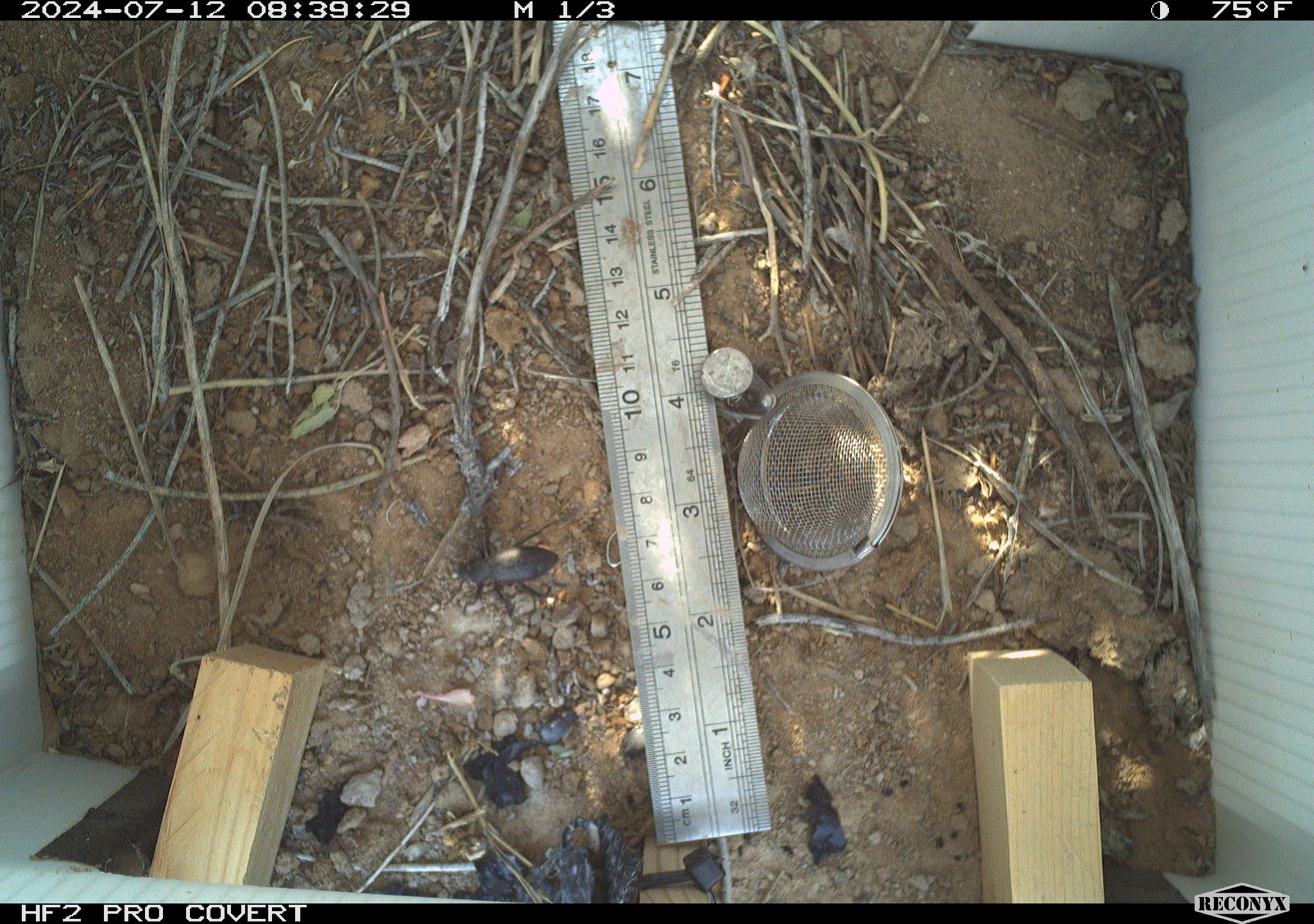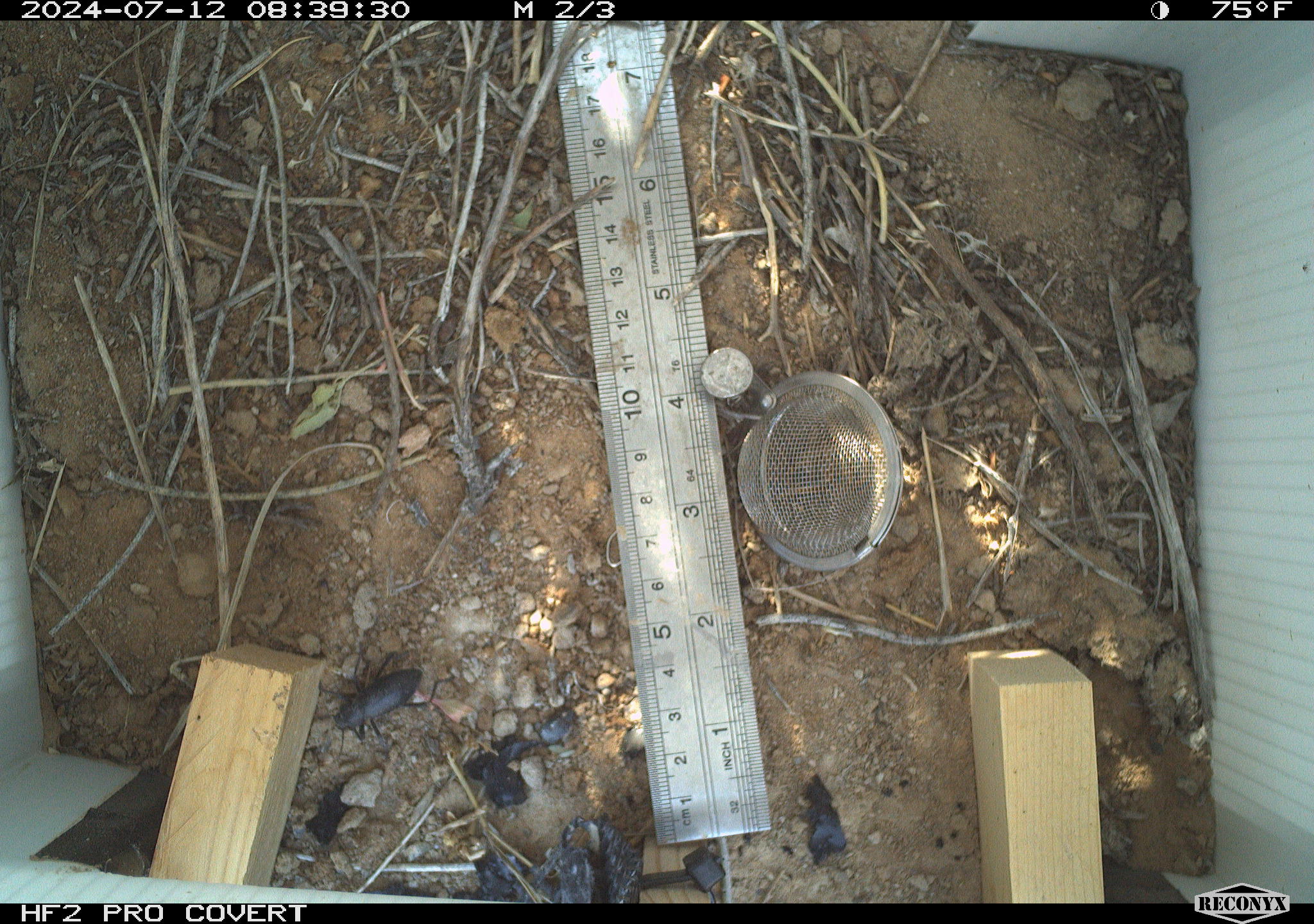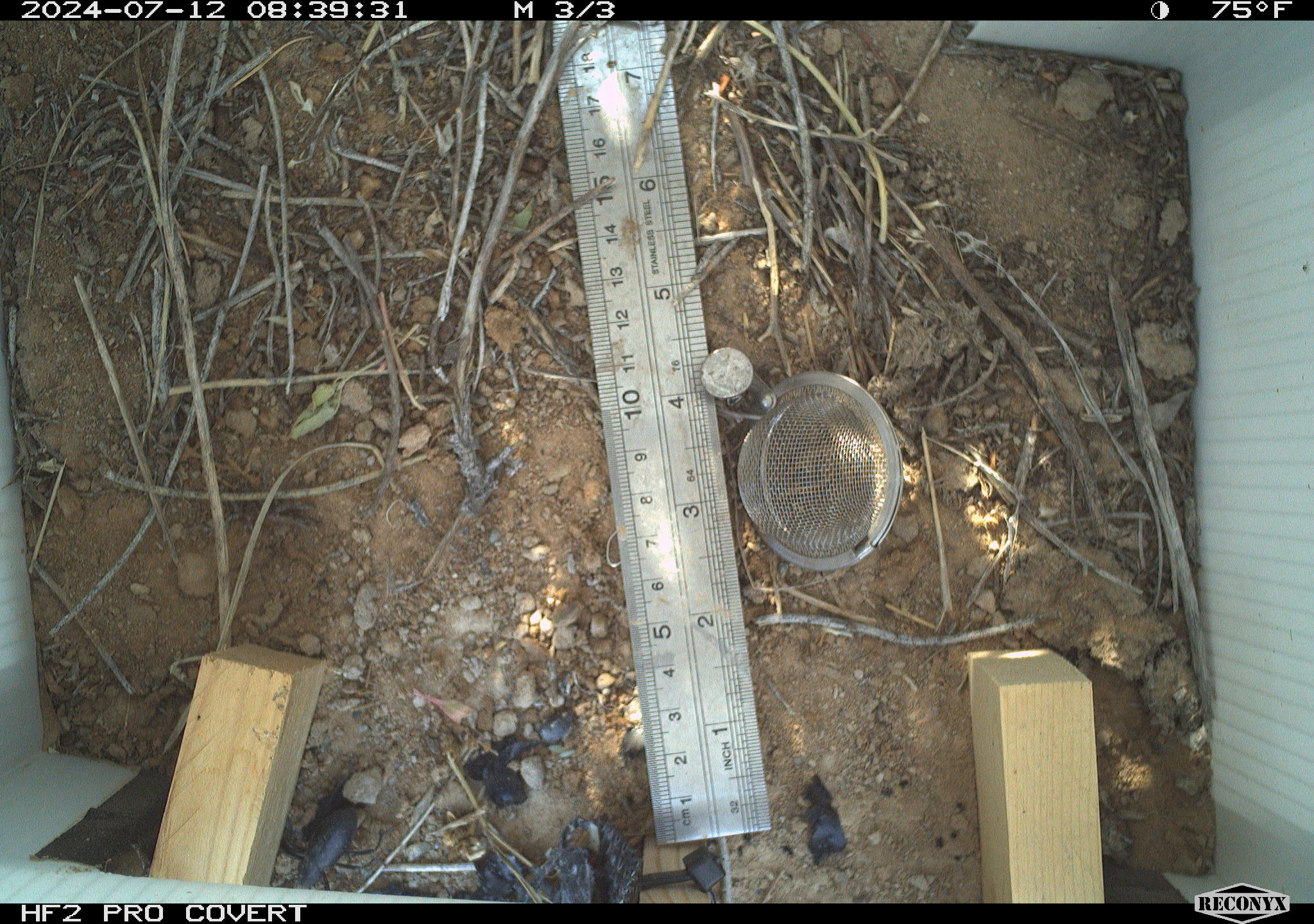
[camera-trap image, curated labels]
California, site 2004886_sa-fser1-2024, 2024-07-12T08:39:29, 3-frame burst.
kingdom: Animalia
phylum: Arthropoda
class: Insecta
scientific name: Insecta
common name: insect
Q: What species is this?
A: Insect (Insecta).